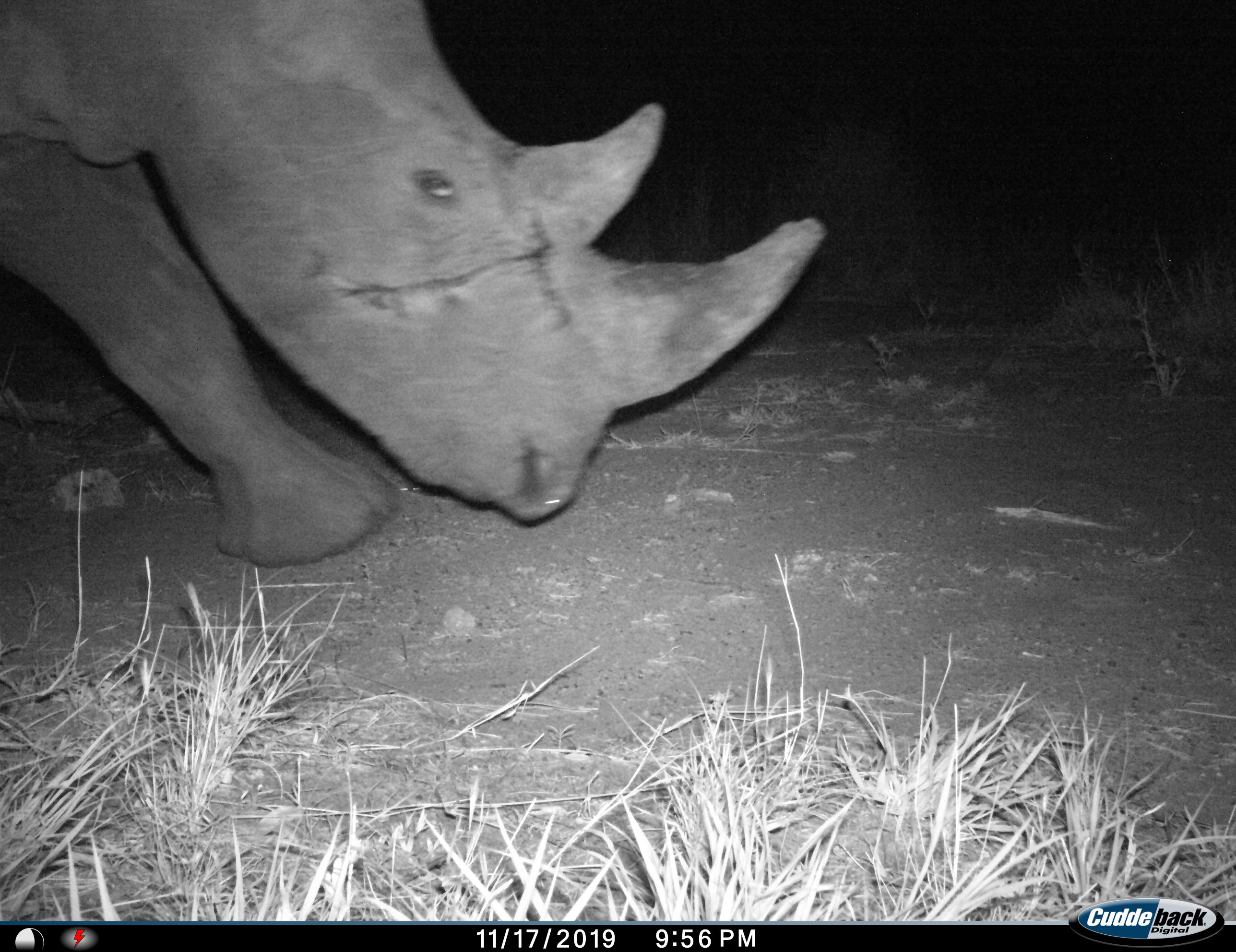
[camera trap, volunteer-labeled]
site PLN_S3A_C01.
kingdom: Animalia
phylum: Chordata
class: Mammalia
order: Perissodactyla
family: Rhinocerotidae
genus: Diceros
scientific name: Diceros bicornis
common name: black rhinoceros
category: rhinocerosblack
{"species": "rhinocerosblack (black rhinoceros) (Diceros bicornis)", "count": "1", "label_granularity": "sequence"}